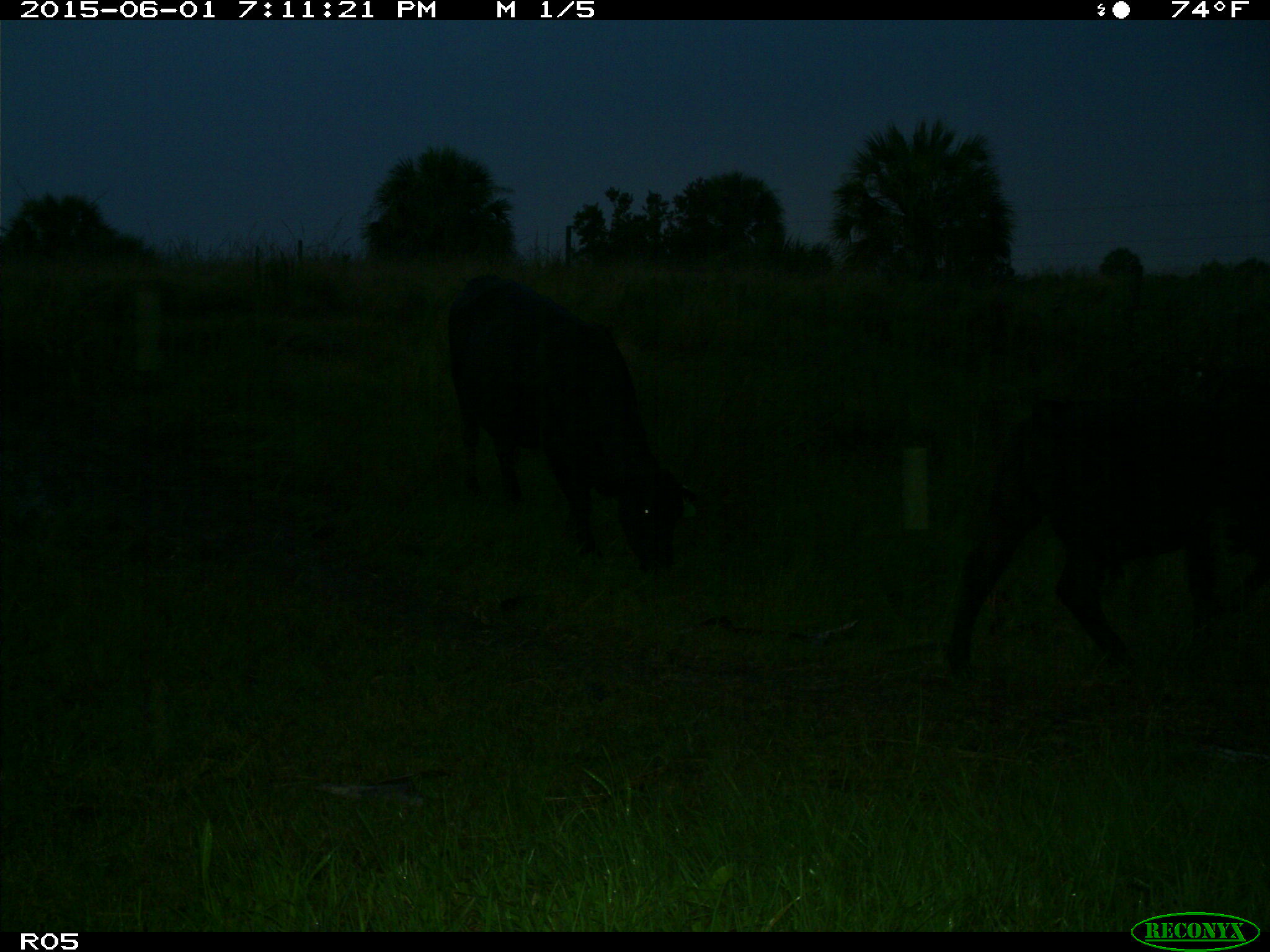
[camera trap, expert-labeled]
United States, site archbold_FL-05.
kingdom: Animalia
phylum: Chordata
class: Mammalia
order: Artiodactyla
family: Bovidae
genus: Bos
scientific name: Bos taurus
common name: domestic cow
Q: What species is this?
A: Bos taurus (domestic cow).